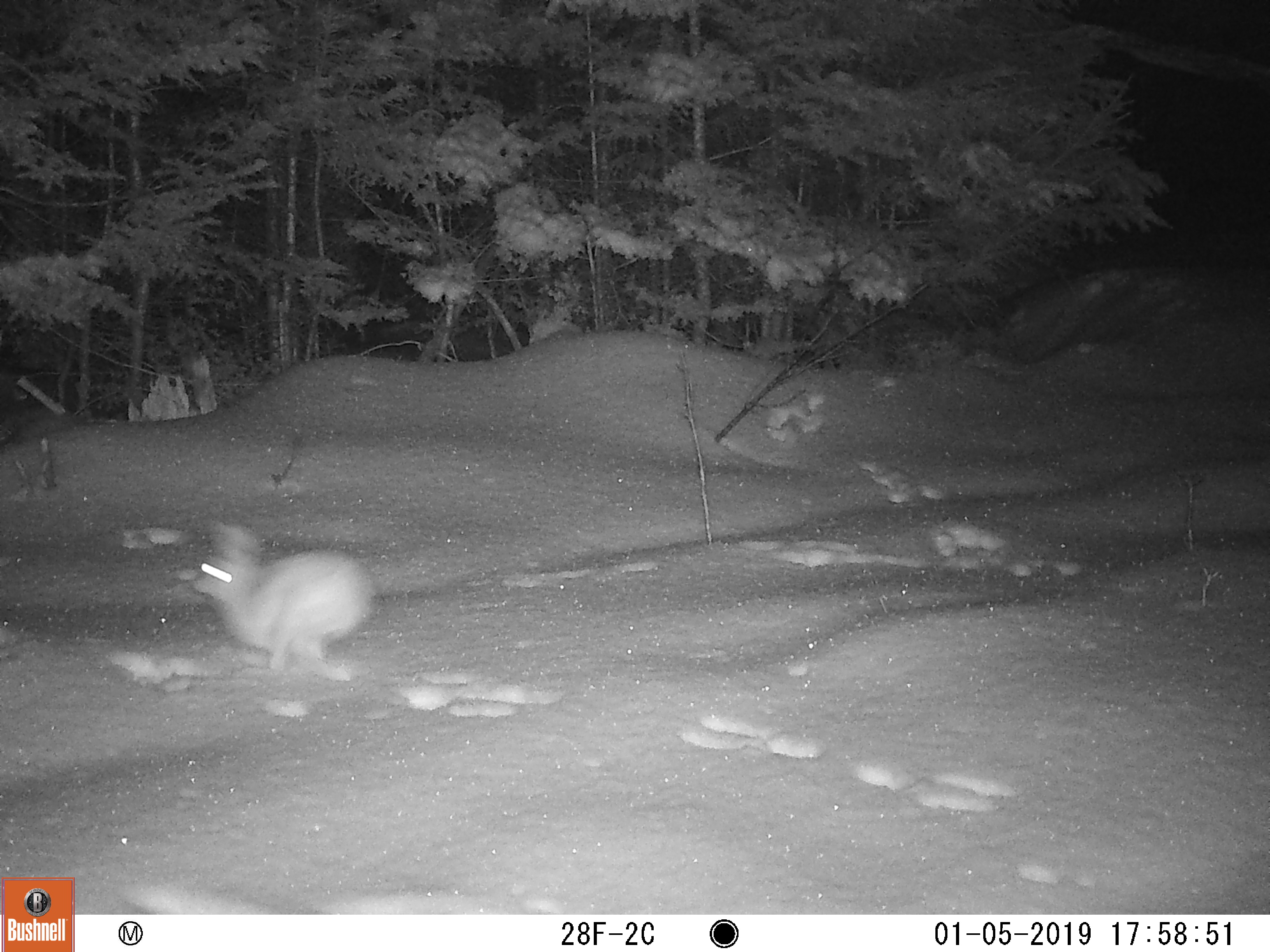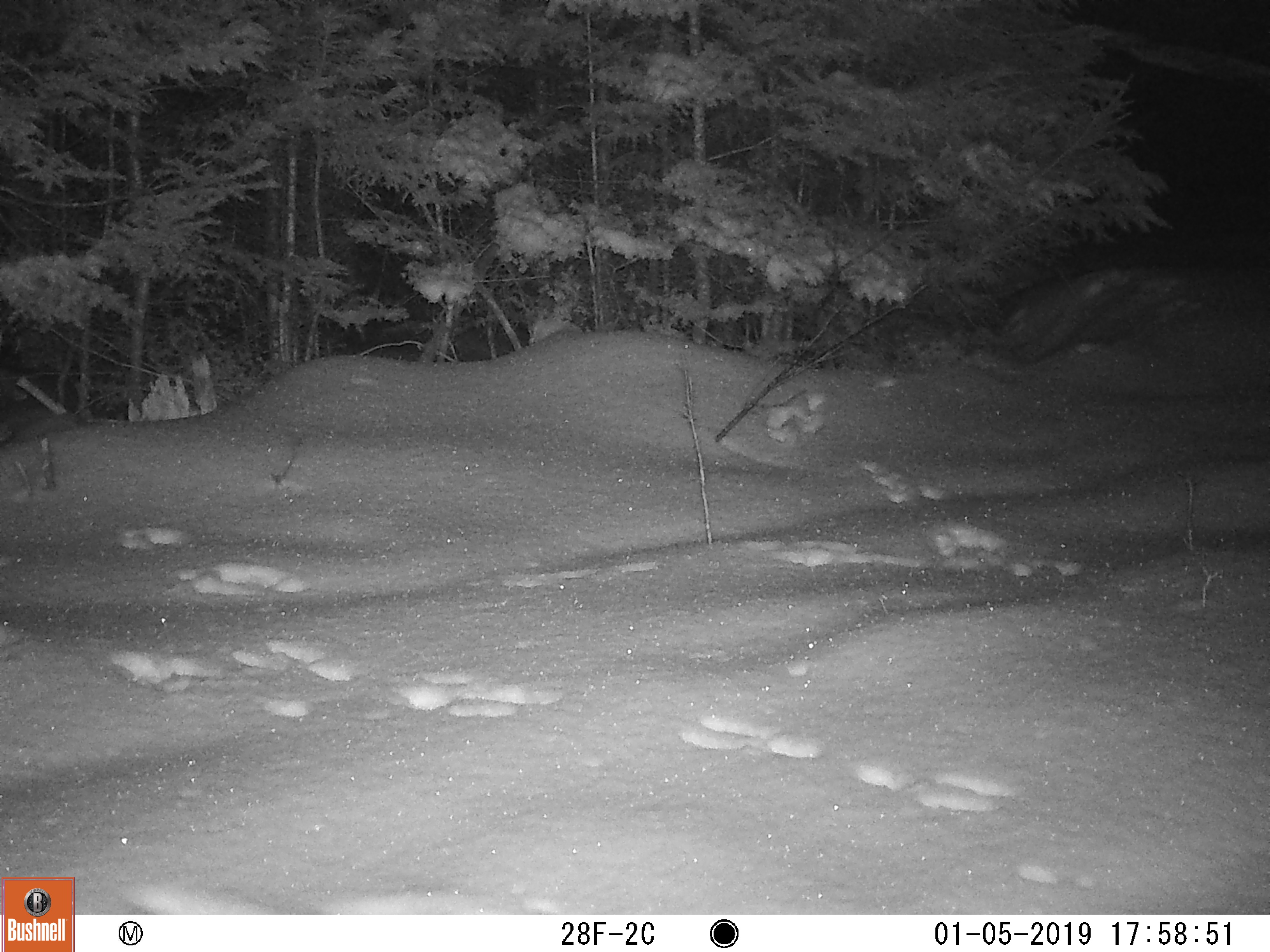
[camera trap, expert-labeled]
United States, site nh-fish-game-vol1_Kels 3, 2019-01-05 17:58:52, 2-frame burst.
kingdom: Animalia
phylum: Chordata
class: Mammalia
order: Lagomorpha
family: Leporidae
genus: Lepus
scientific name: Lepus americanus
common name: snowshoe hare